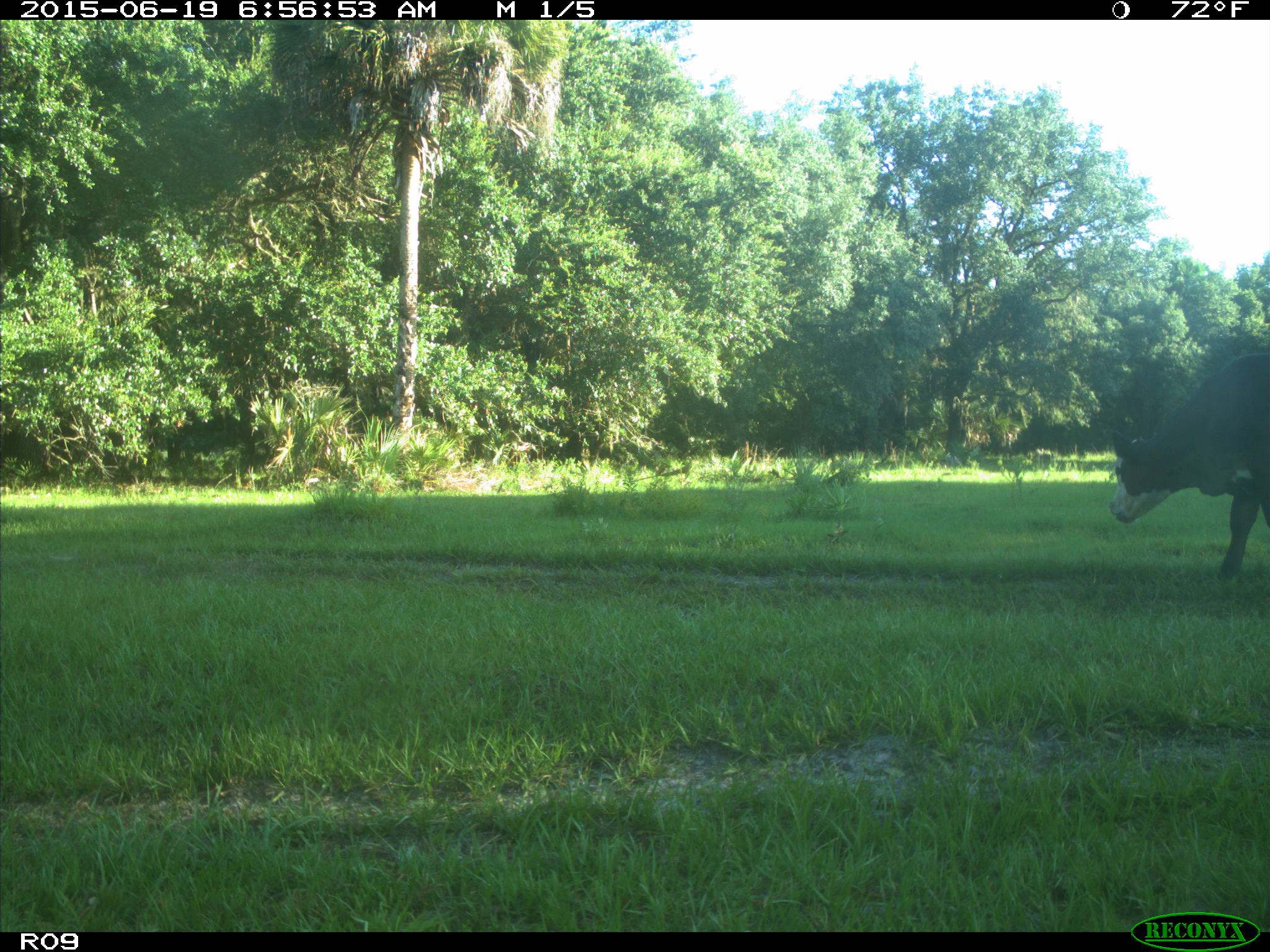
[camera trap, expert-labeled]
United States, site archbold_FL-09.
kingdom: Animalia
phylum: Chordata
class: Mammalia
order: Artiodactyla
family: Bovidae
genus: Bos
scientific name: Bos taurus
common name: domestic cow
Bos taurus (domestic cow).